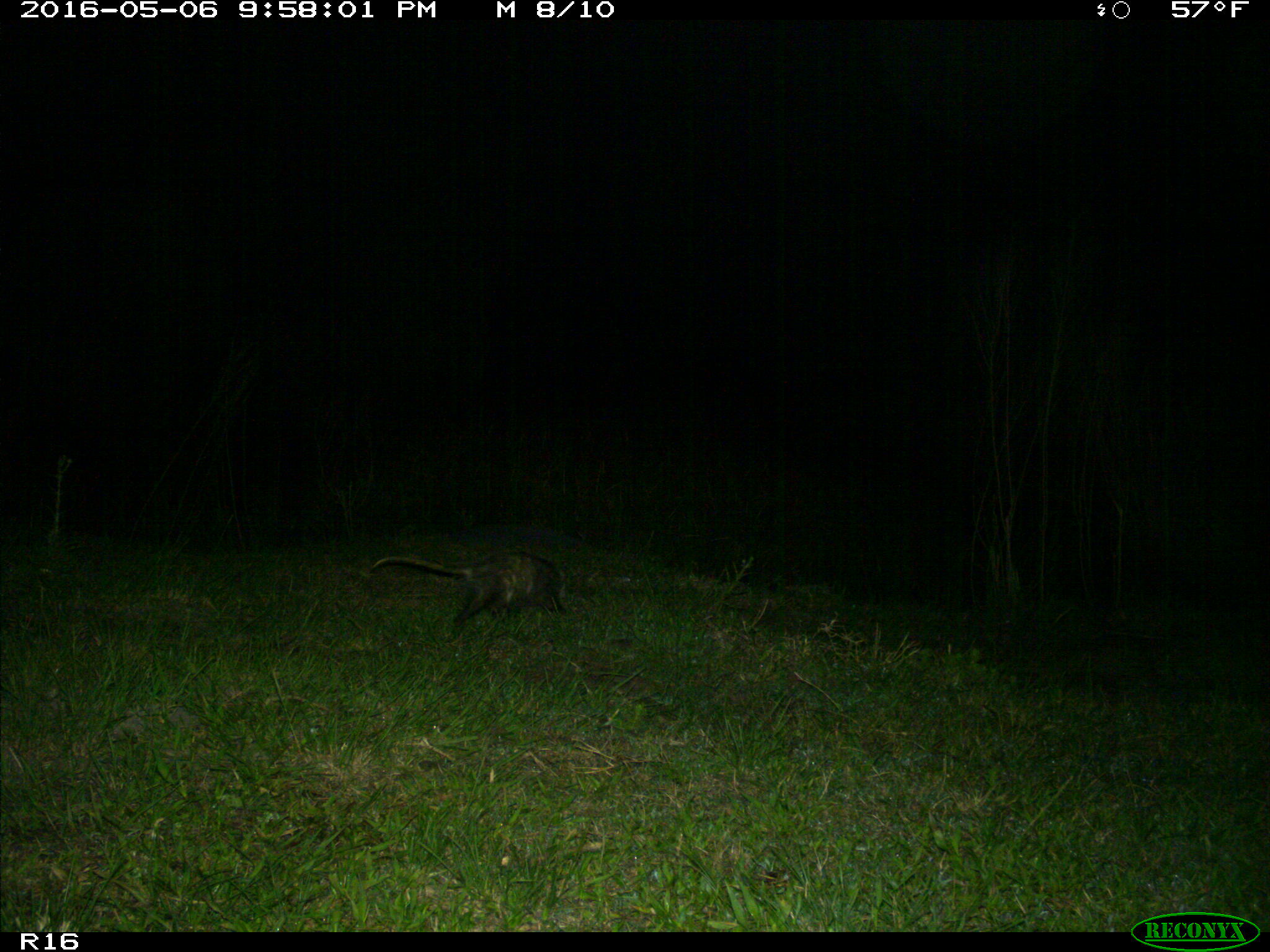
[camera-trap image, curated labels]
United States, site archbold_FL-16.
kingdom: Animalia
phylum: Chordata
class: Mammalia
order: Didelphimorphia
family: Didelphidae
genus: Didelphis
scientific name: Didelphis virginiana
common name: virginia opossum